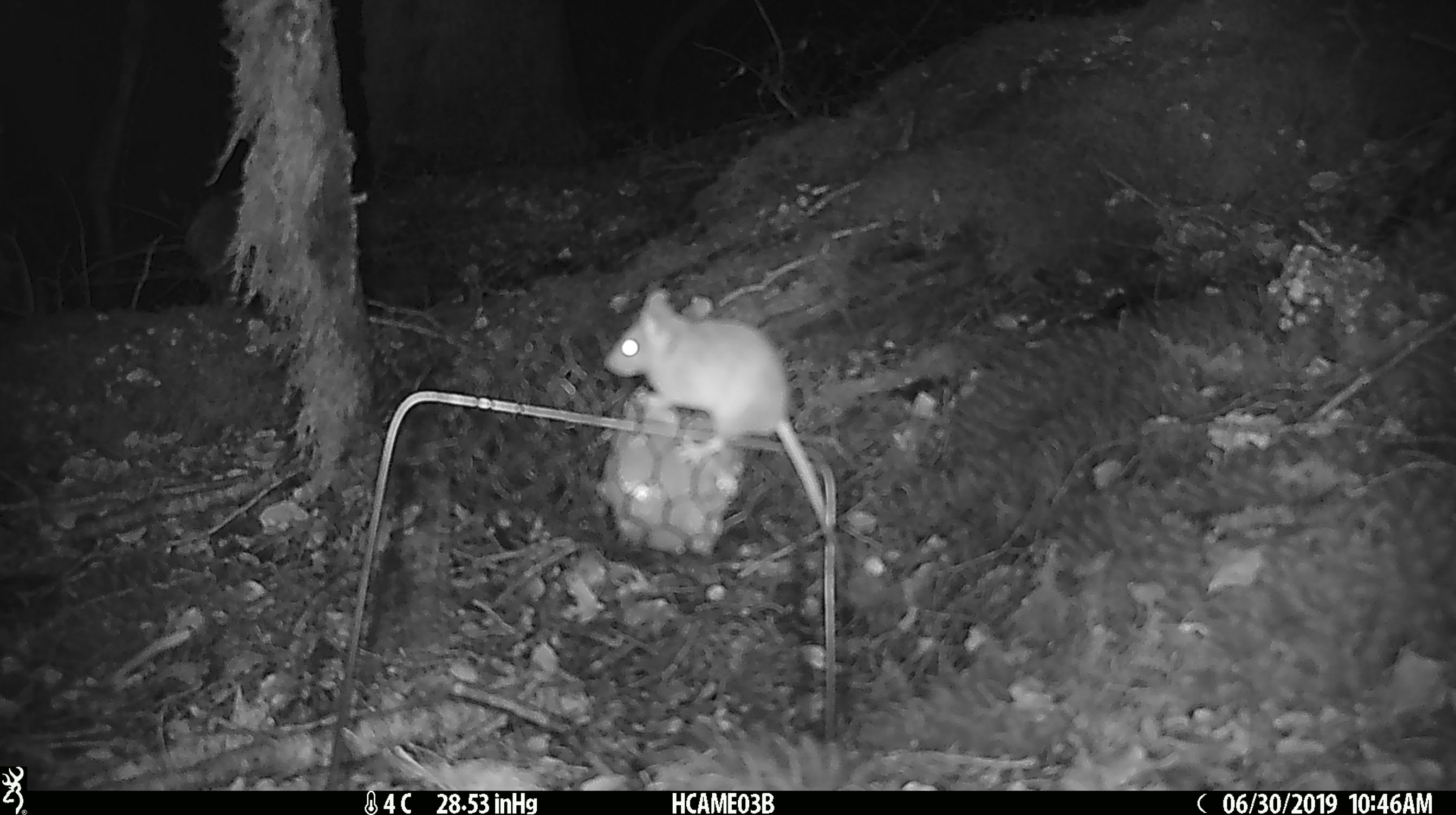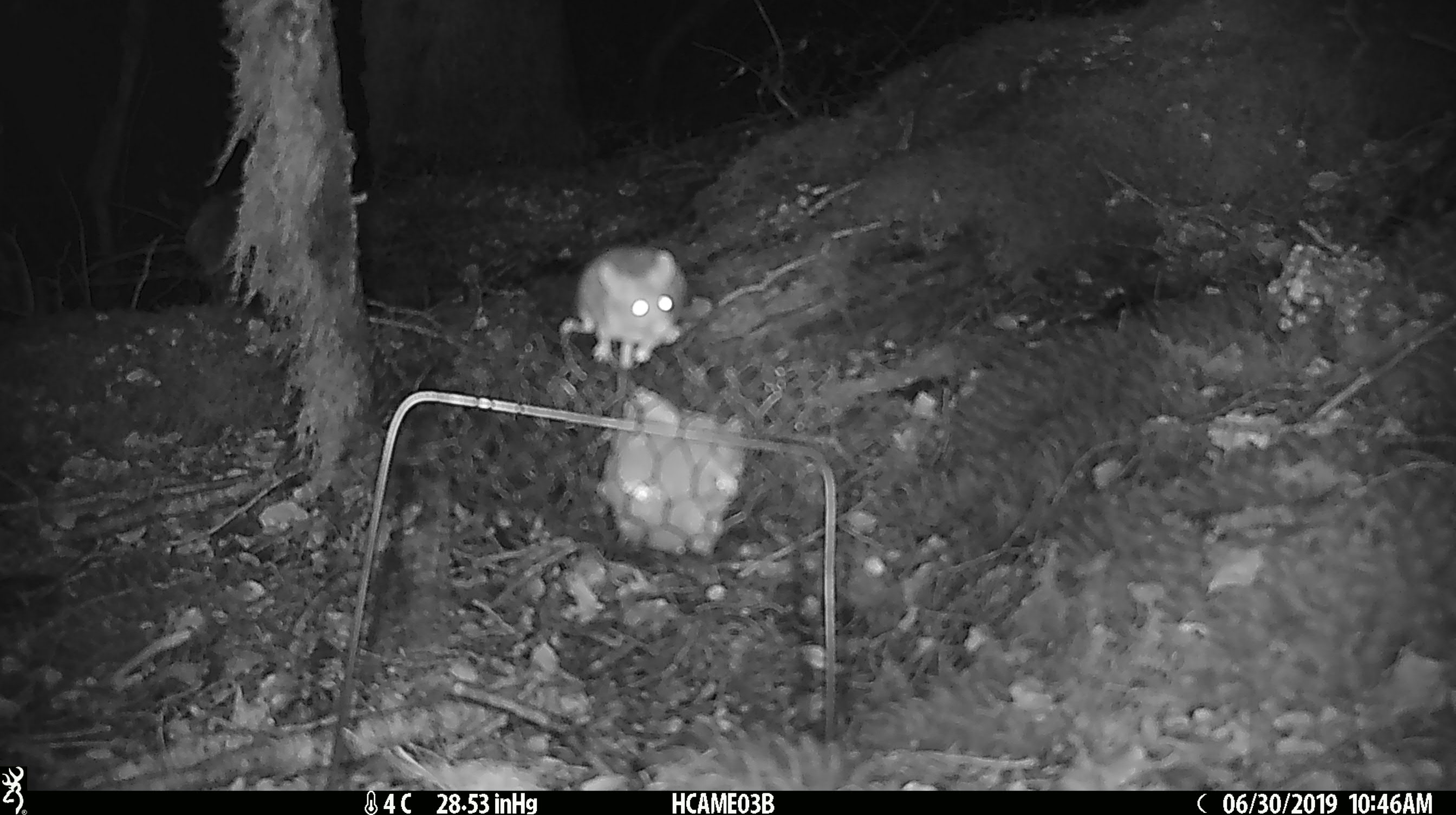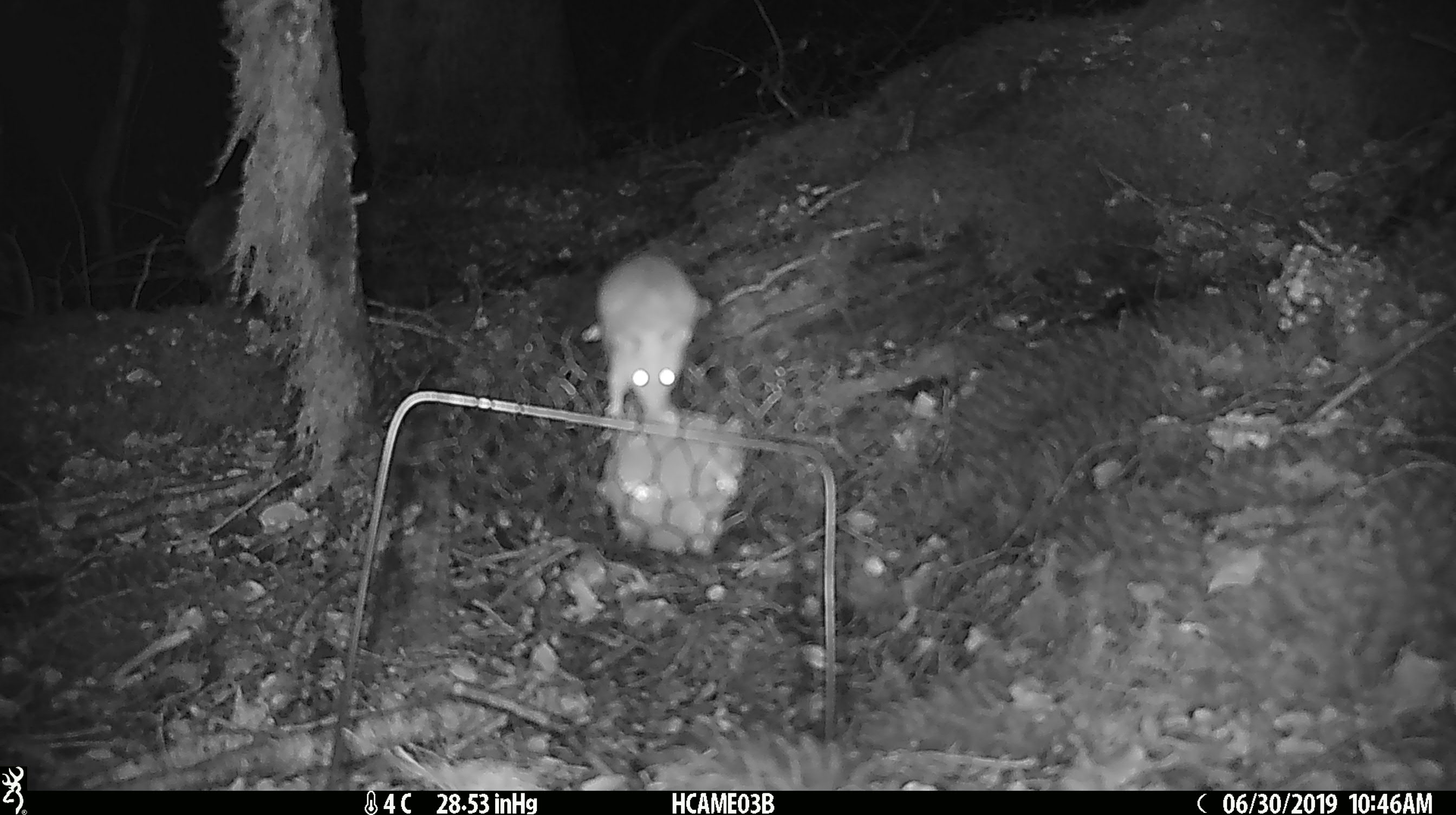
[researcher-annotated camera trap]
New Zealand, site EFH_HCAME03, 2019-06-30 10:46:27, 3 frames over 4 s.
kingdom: Animalia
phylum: Chordata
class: Mammalia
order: Rodentia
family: Muridae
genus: Mus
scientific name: Mus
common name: mouse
Mouse (Mus).